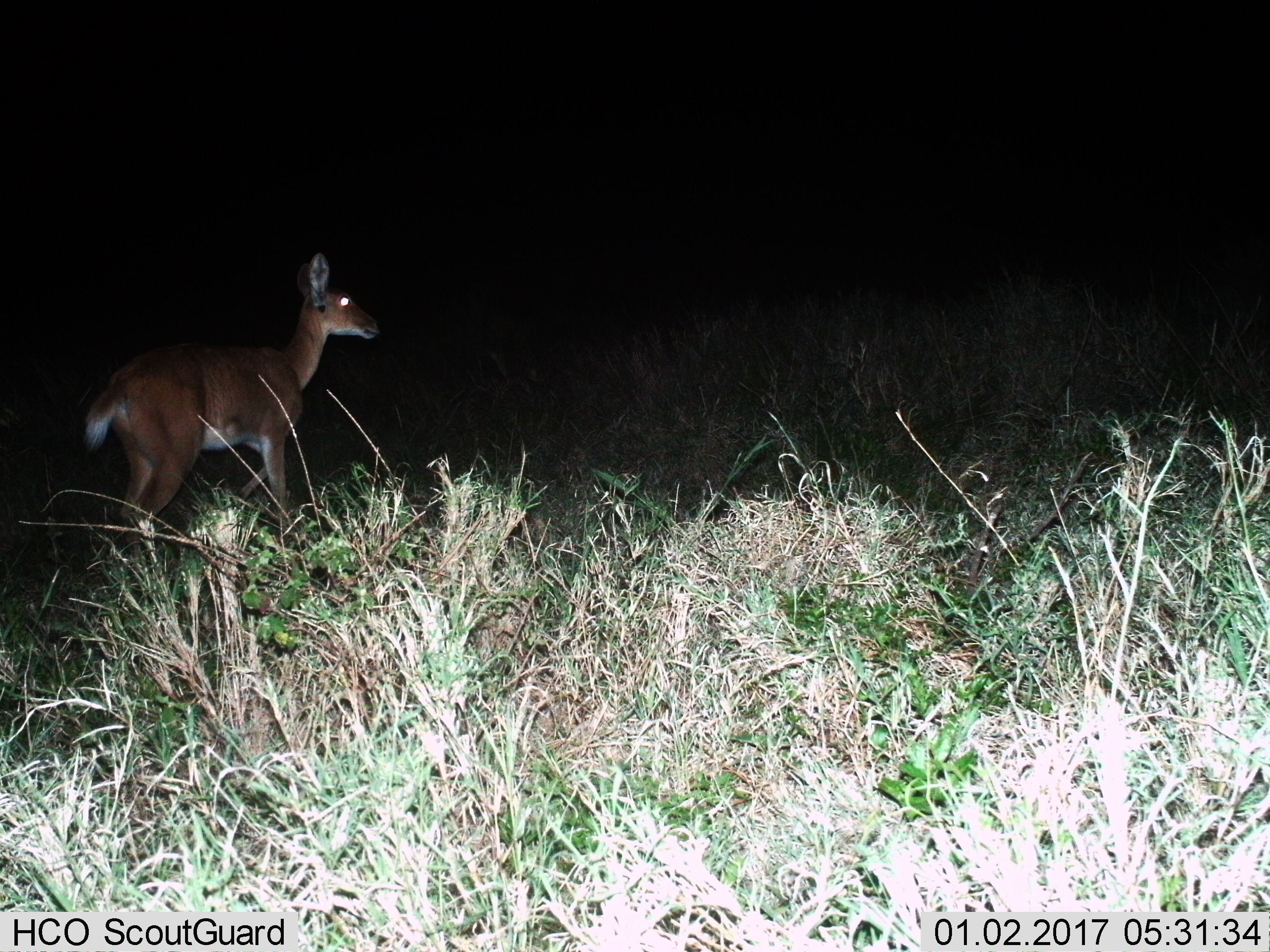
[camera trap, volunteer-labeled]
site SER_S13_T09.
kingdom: Animalia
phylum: Chordata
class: Mammalia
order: Artiodactyla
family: Bovidae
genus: Redunca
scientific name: Redunca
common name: reedbuck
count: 1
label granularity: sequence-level